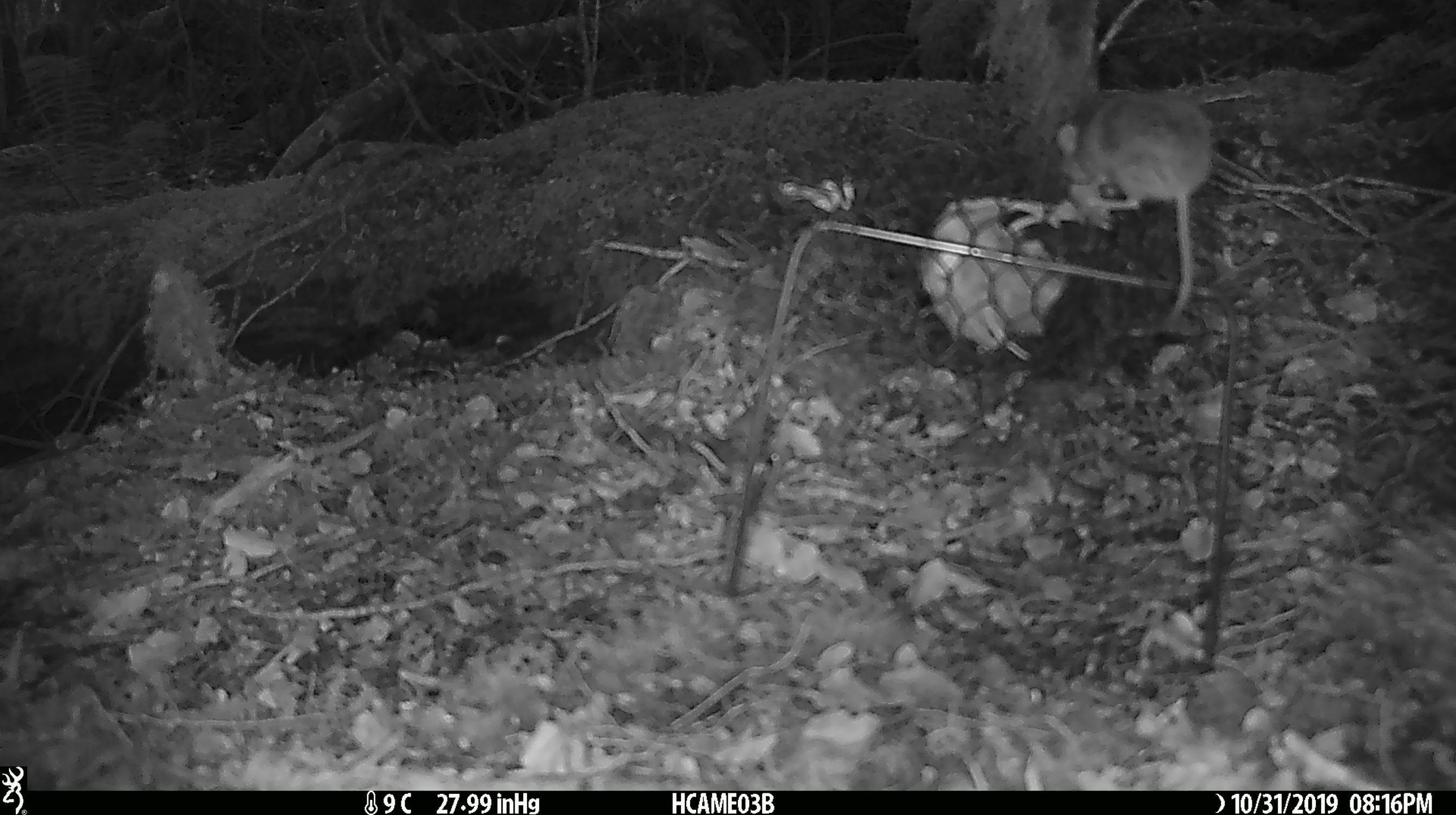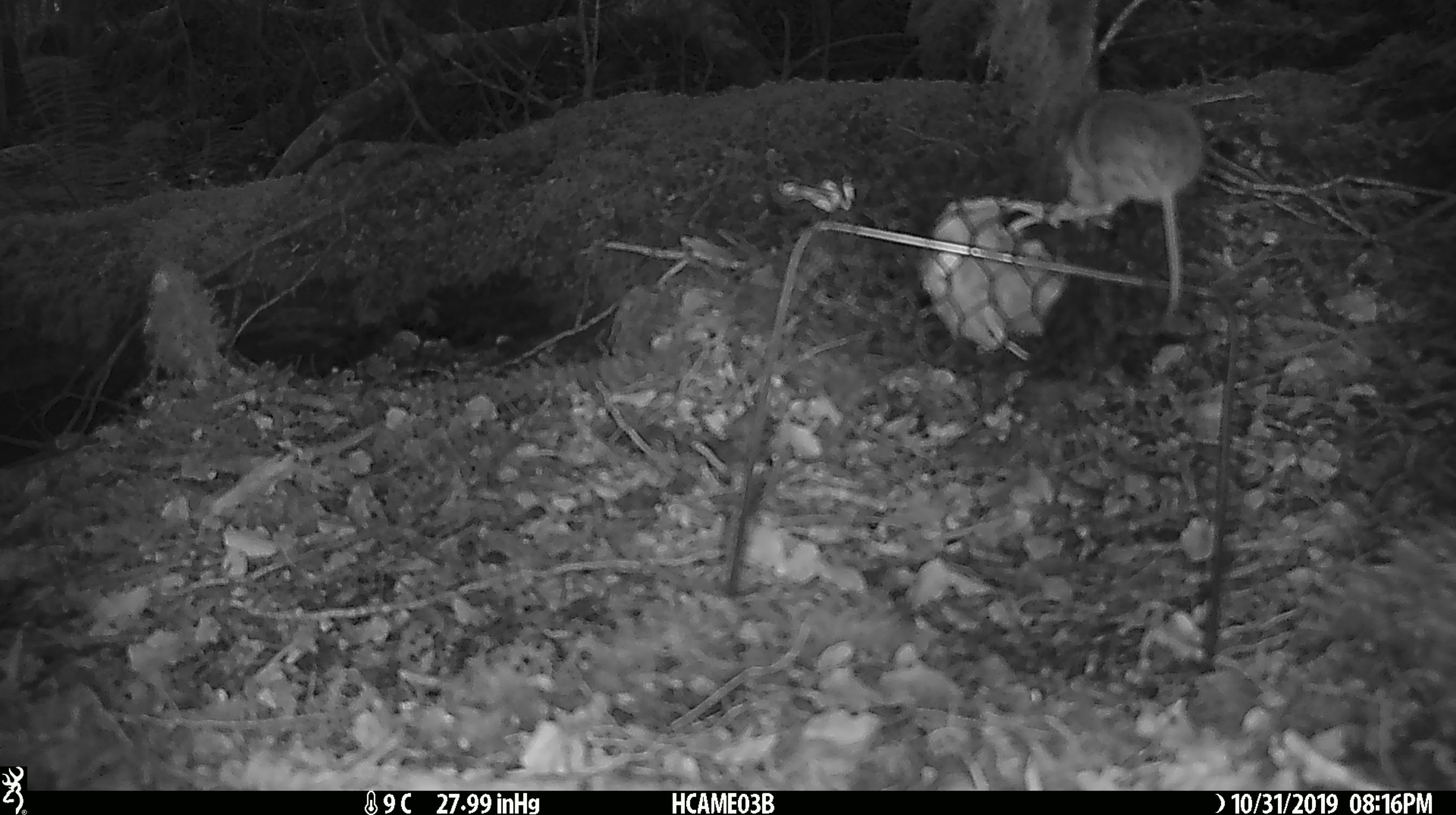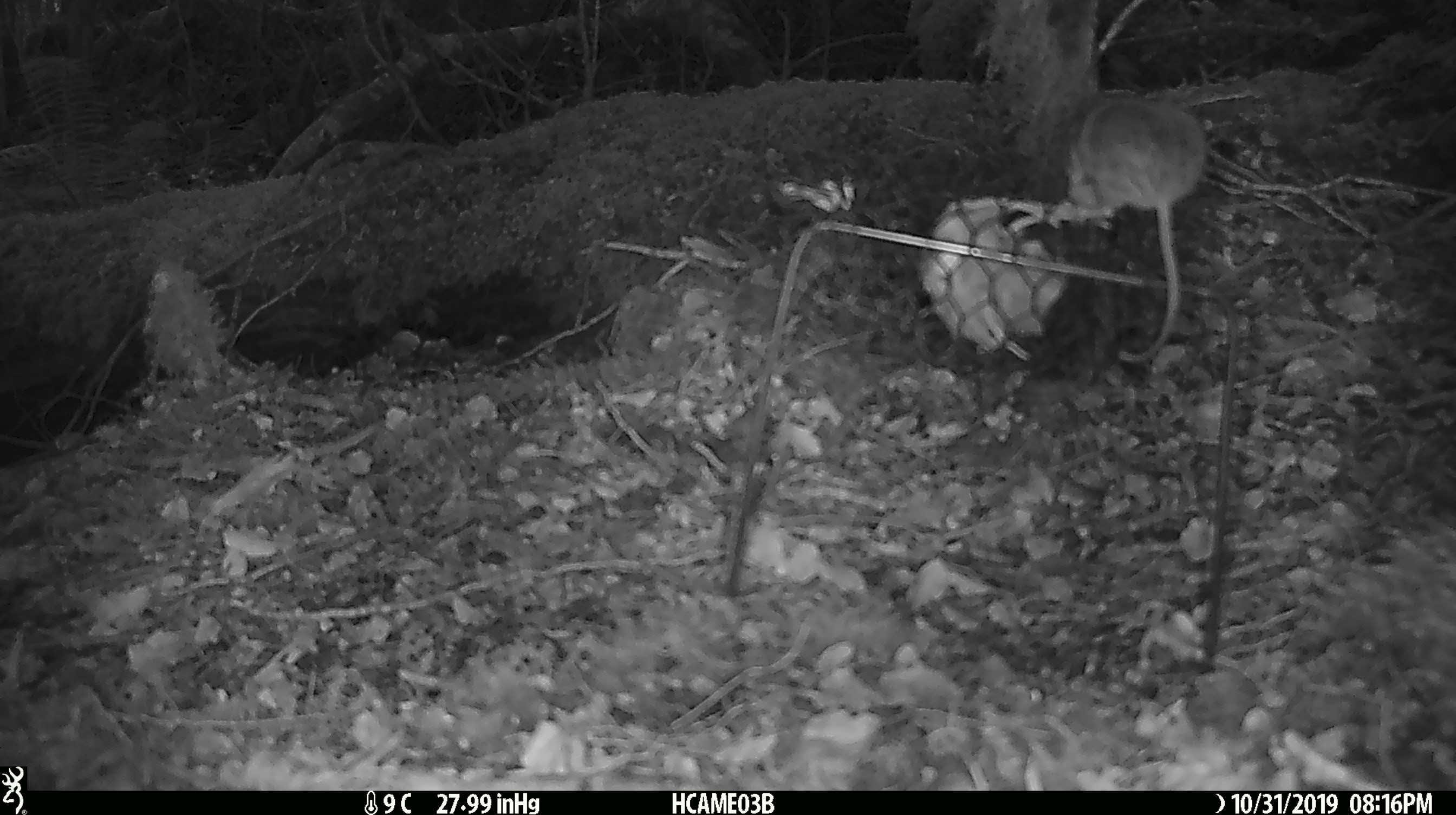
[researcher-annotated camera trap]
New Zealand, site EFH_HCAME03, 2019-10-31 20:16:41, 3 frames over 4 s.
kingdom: Animalia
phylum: Chordata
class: Mammalia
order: Rodentia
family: Muridae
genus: Mus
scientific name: Mus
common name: mouse